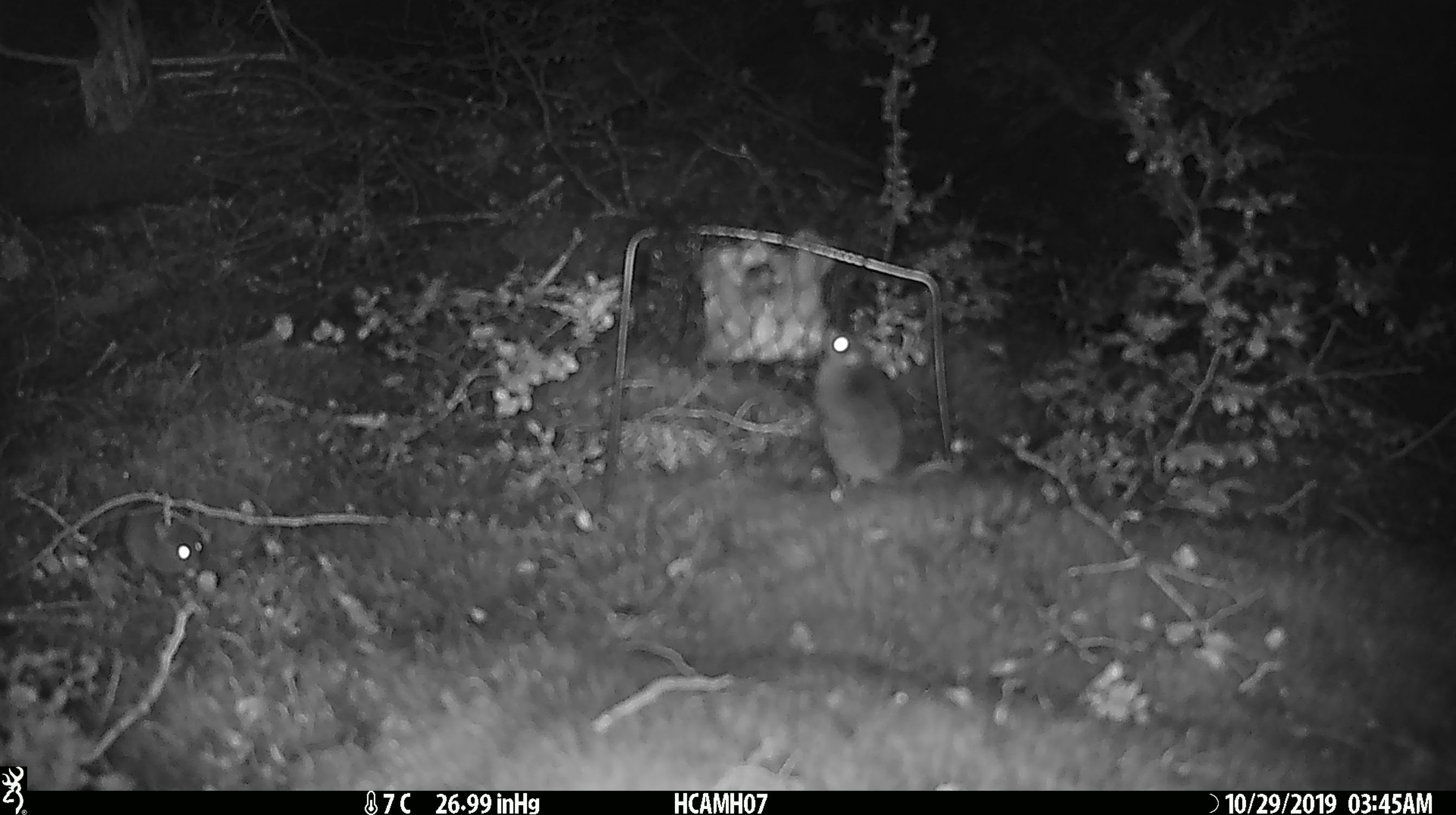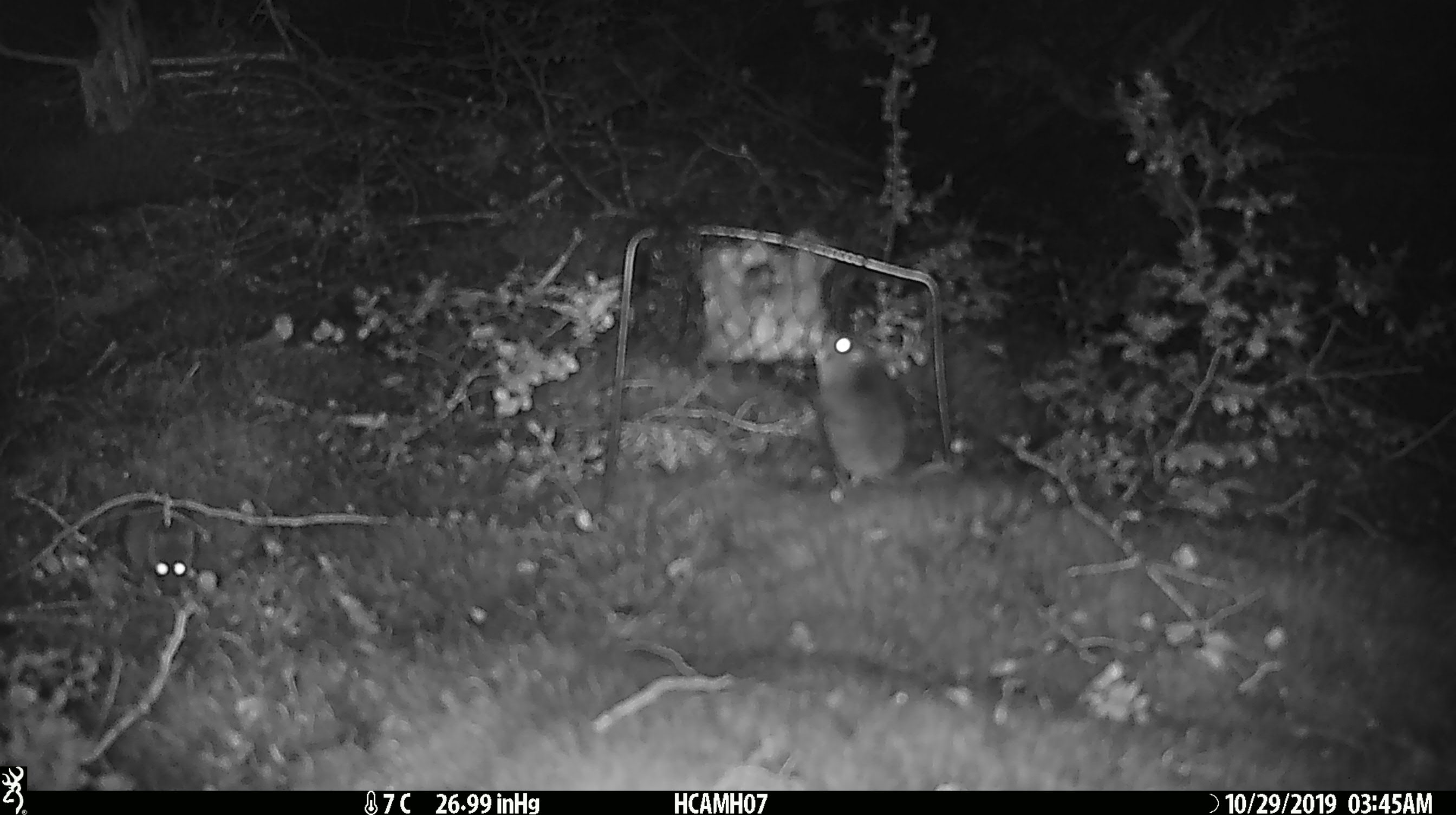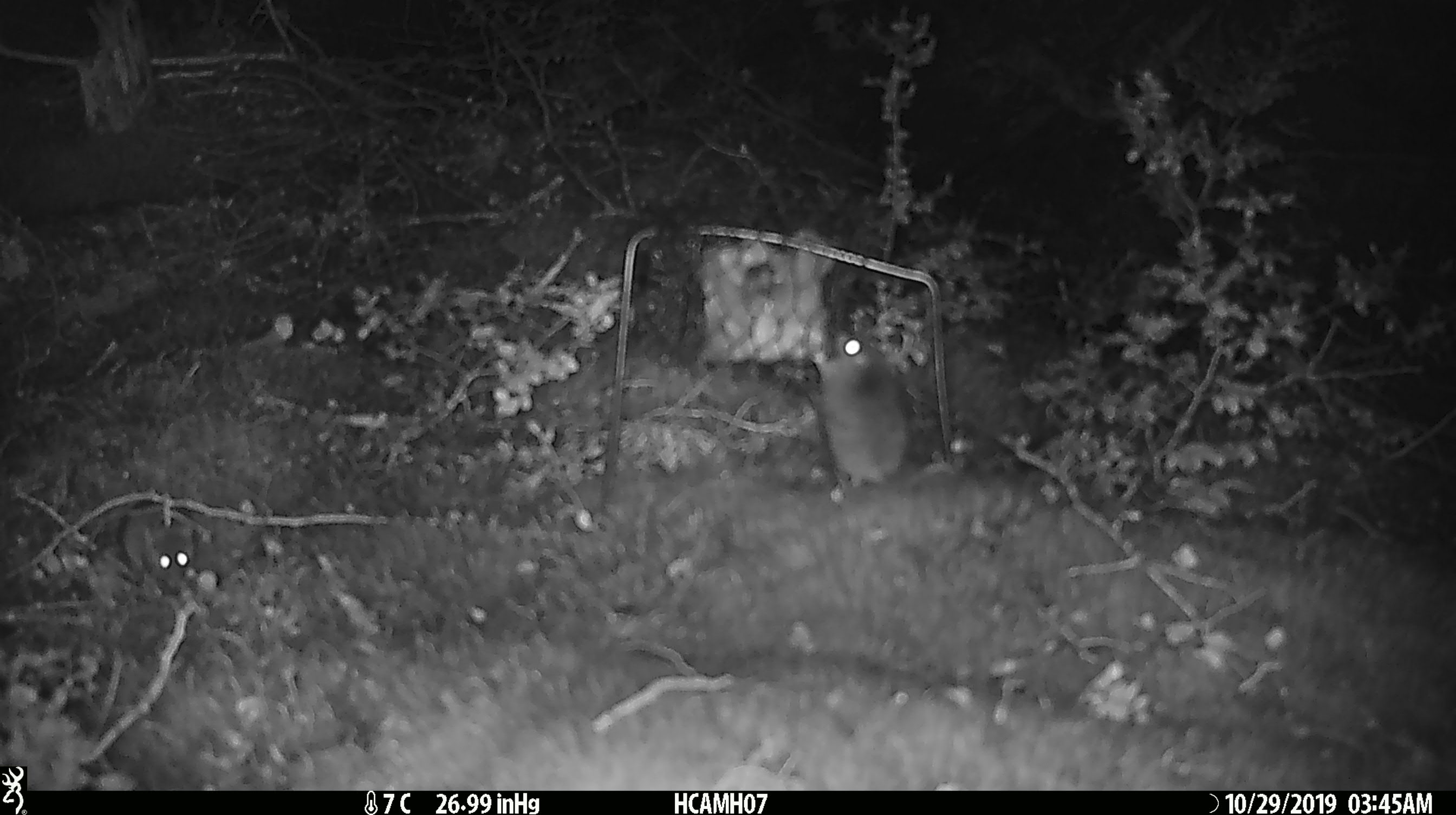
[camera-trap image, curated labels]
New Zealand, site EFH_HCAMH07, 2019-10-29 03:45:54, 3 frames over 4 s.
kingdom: Animalia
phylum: Chordata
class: Mammalia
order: Rodentia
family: Muridae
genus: Mus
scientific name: Mus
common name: mouse